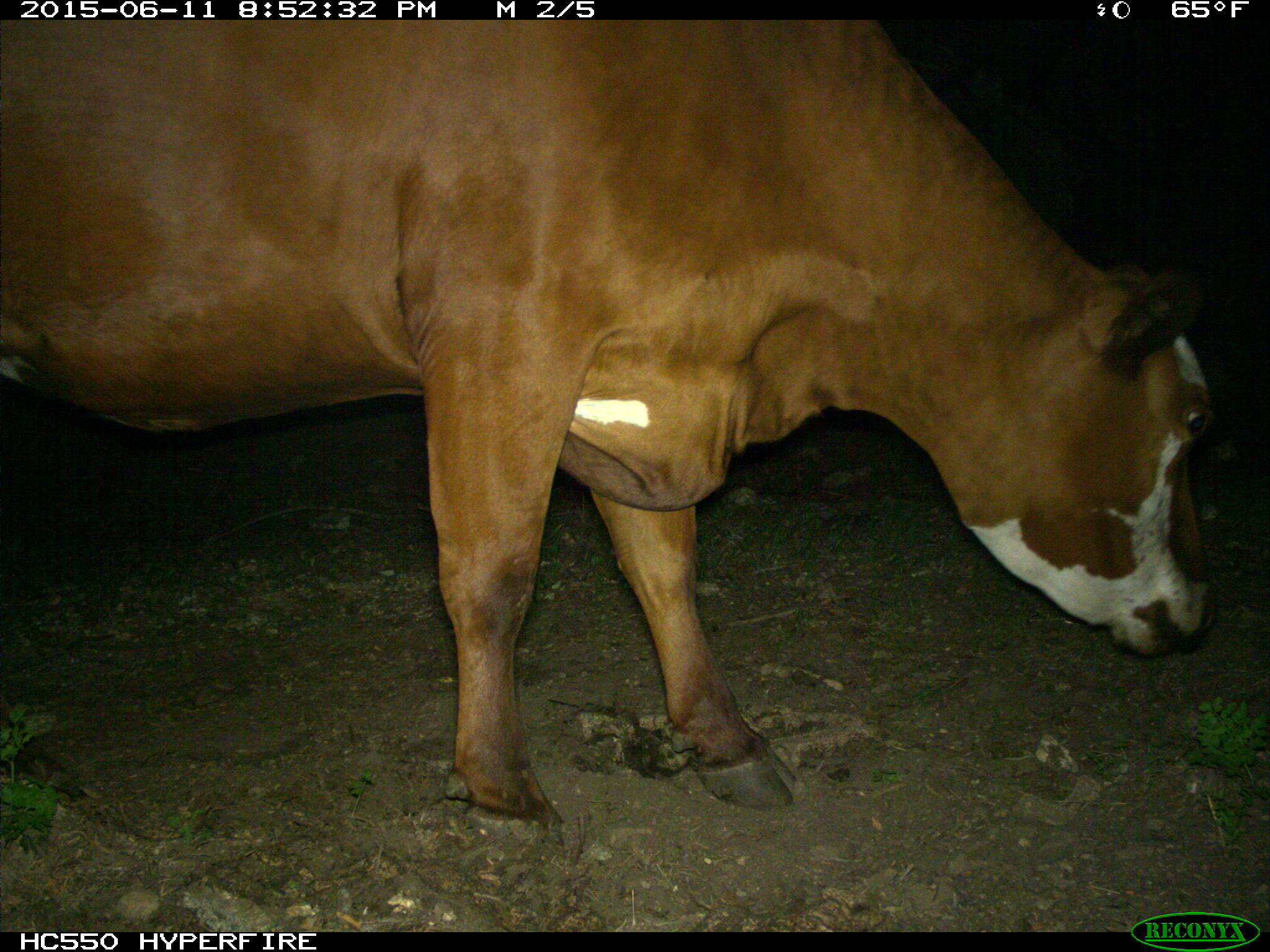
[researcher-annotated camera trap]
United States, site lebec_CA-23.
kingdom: Animalia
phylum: Chordata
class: Mammalia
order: Artiodactyla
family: Bovidae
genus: Bos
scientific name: Bos taurus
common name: domestic cow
Bos taurus (domestic cow).